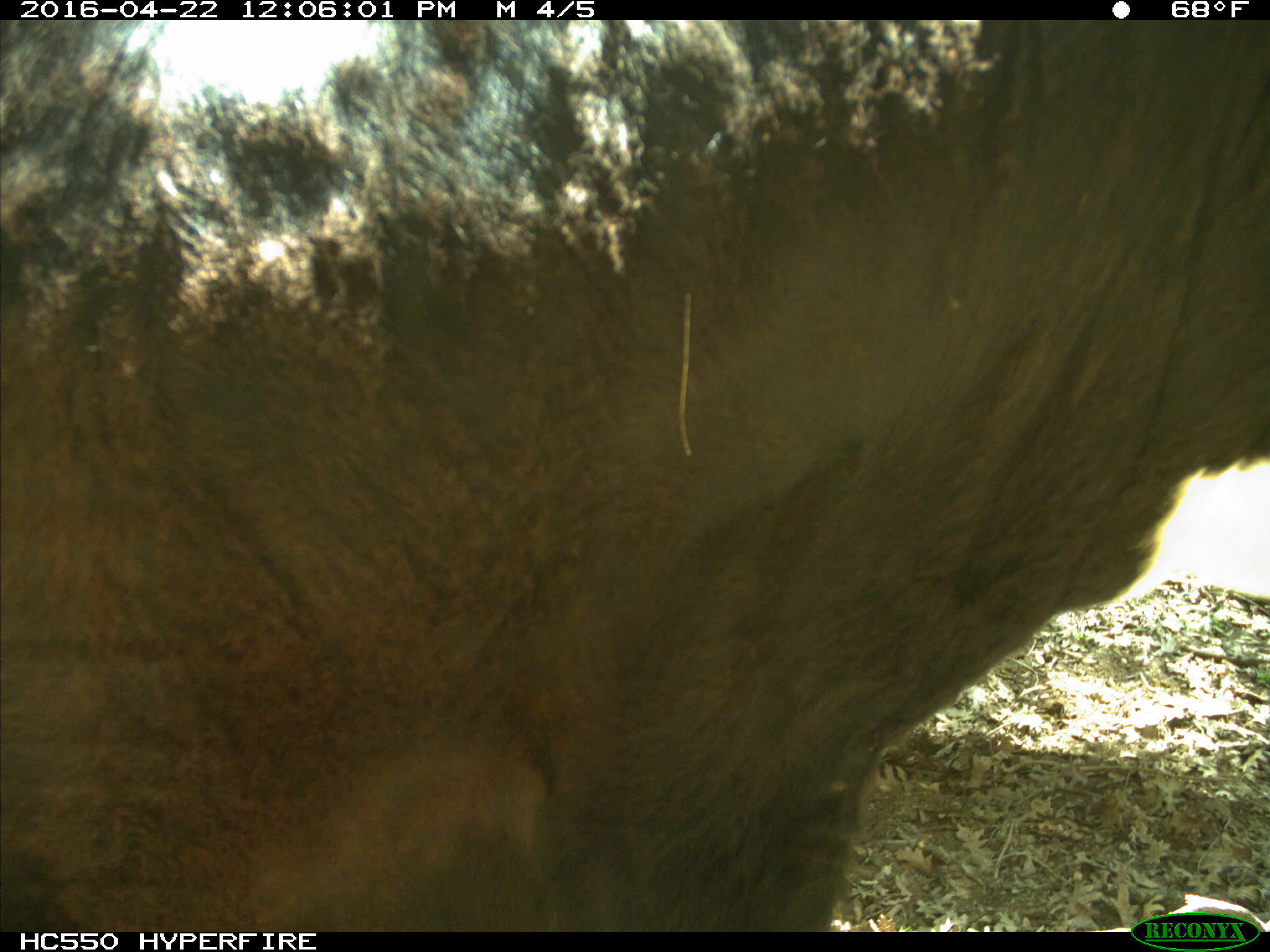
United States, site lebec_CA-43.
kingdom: Animalia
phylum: Chordata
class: Mammalia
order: Artiodactyla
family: Bovidae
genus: Bos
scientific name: Bos taurus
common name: domestic cow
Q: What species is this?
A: Bos taurus (domestic cow).